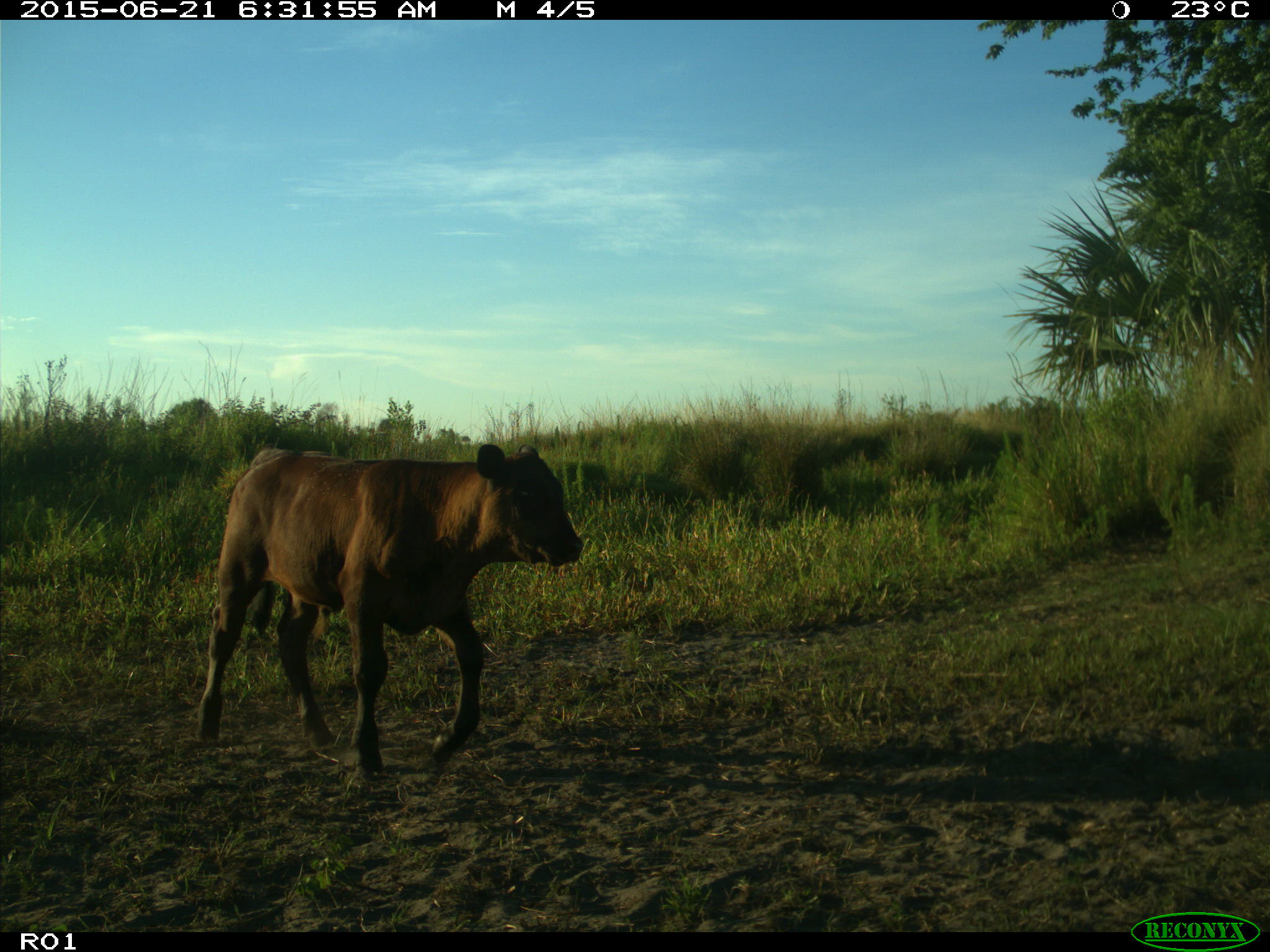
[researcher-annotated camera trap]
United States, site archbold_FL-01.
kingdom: Animalia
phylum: Chordata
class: Mammalia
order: Artiodactyla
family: Bovidae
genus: Bos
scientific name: Bos taurus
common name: domestic cow